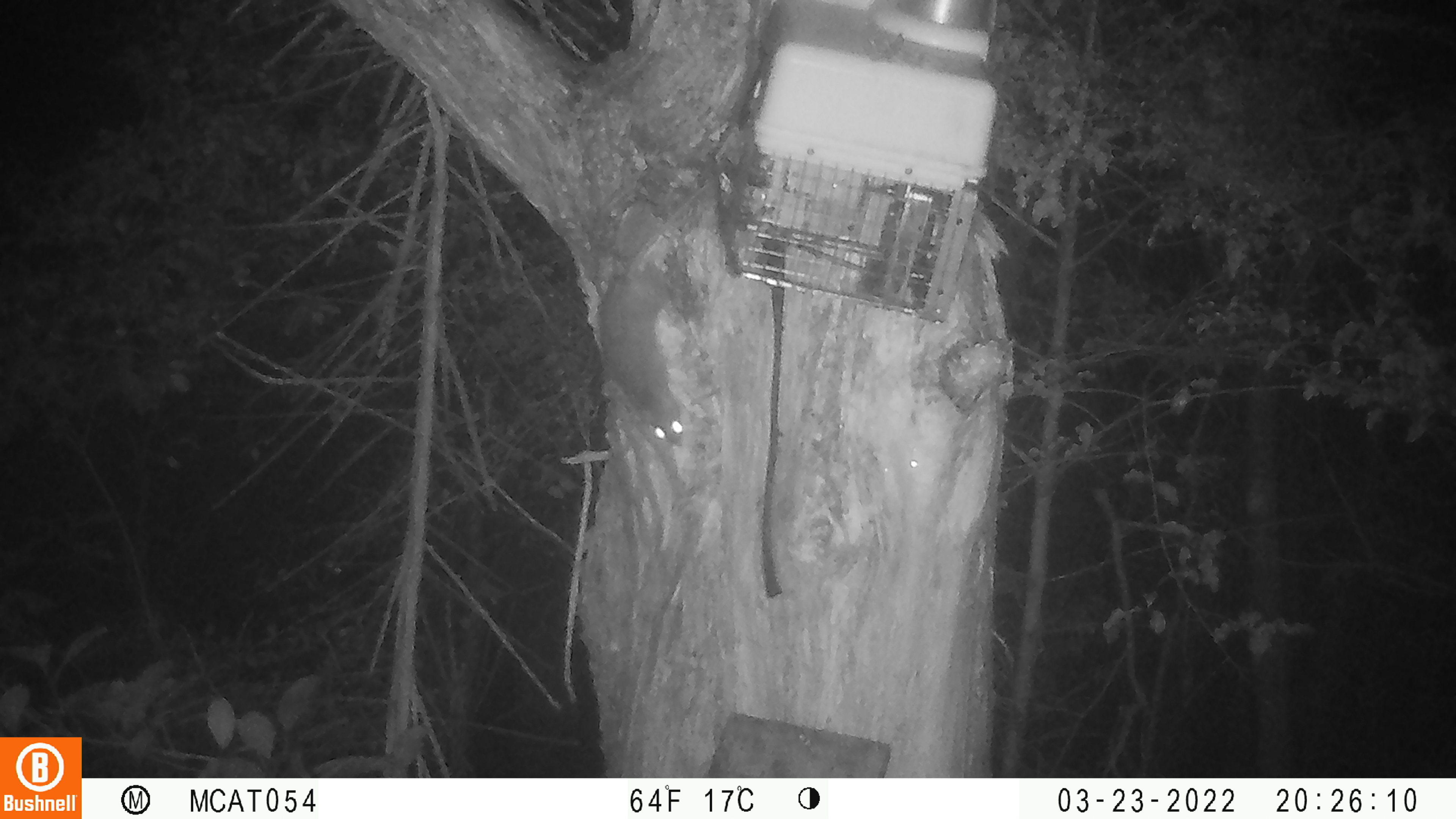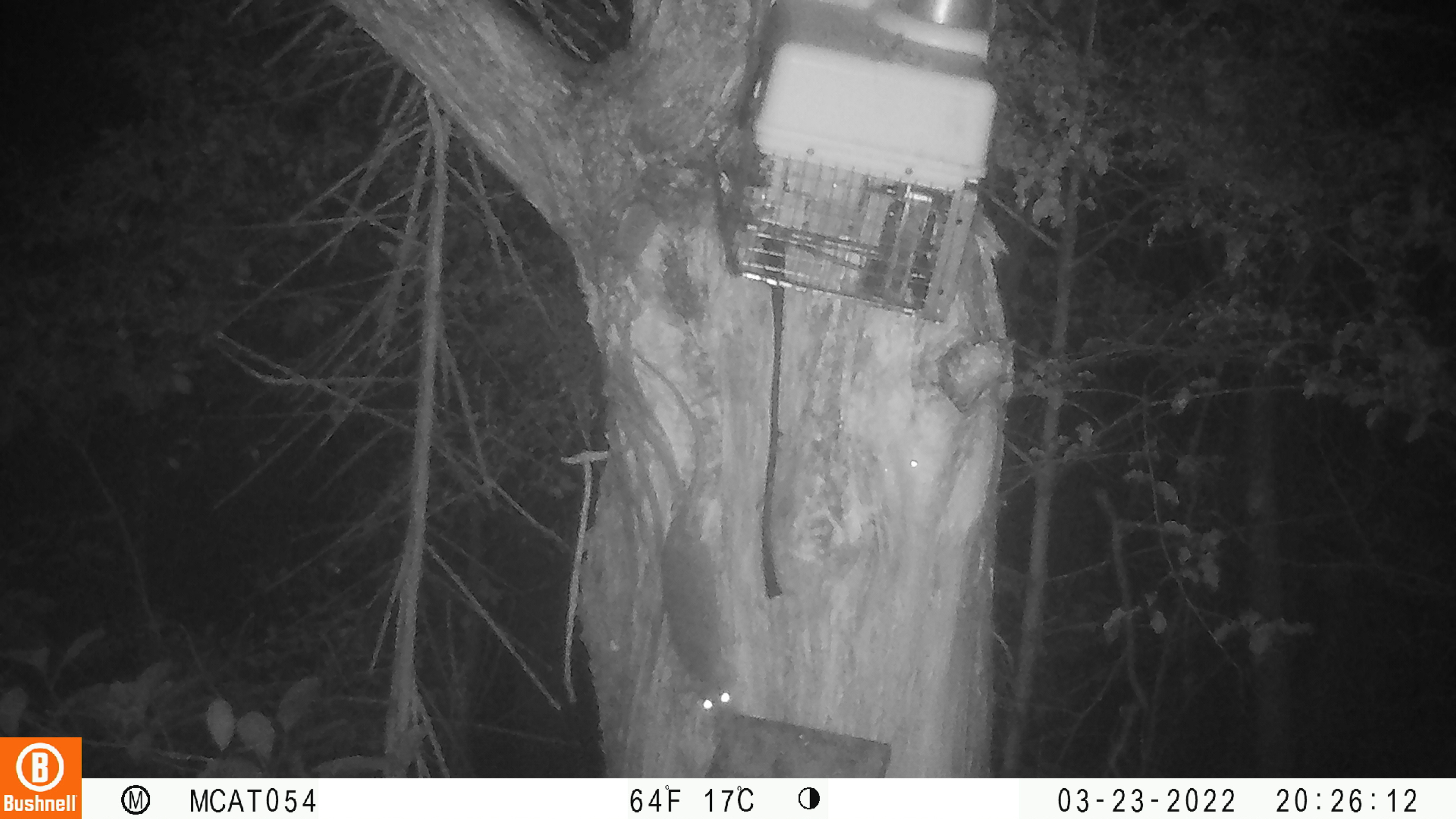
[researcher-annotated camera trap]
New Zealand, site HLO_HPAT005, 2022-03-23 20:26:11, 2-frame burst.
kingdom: Animalia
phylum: Chordata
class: Mammalia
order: Rodentia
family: Muridae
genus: Rattus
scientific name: Rattus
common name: rat